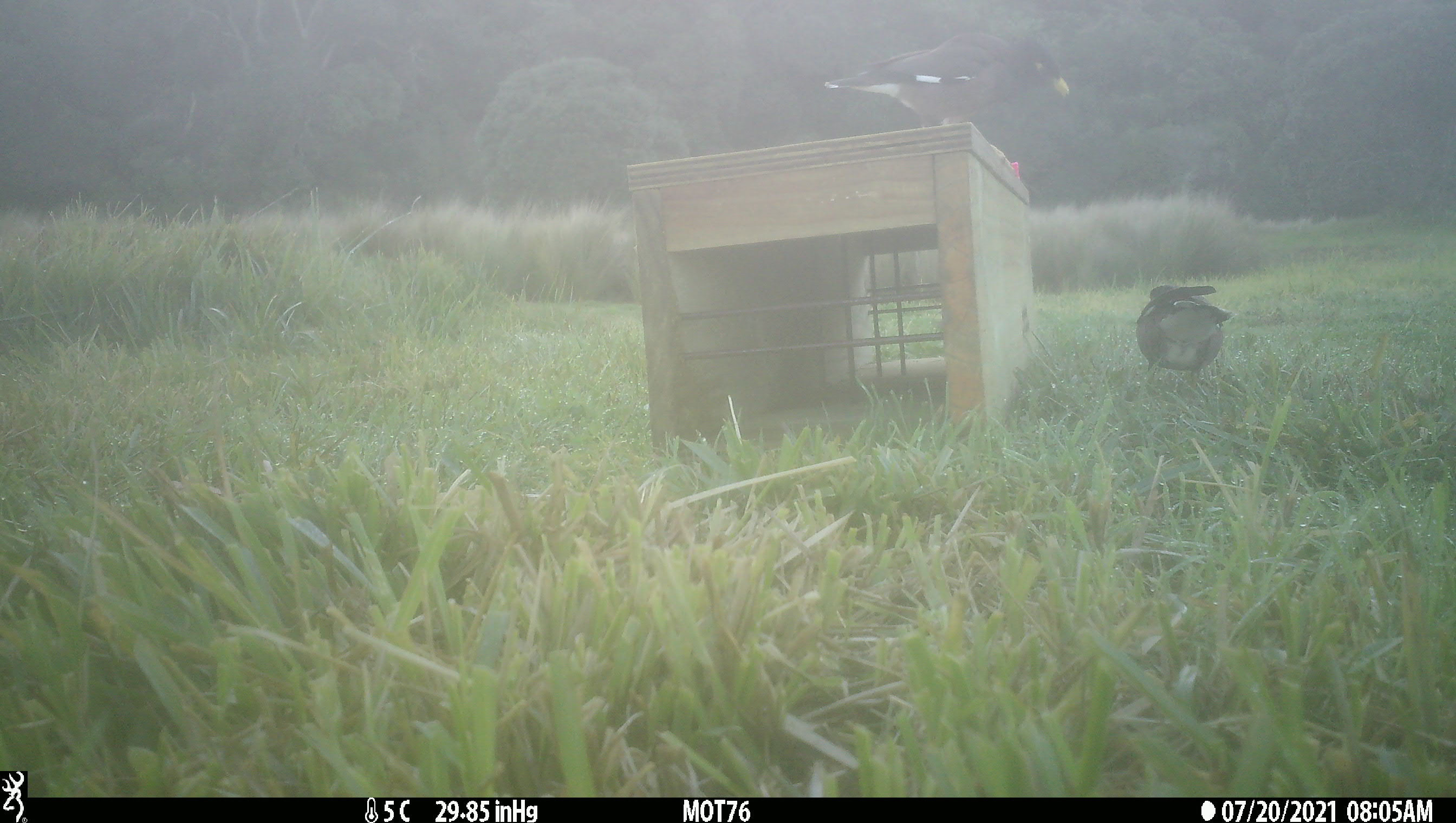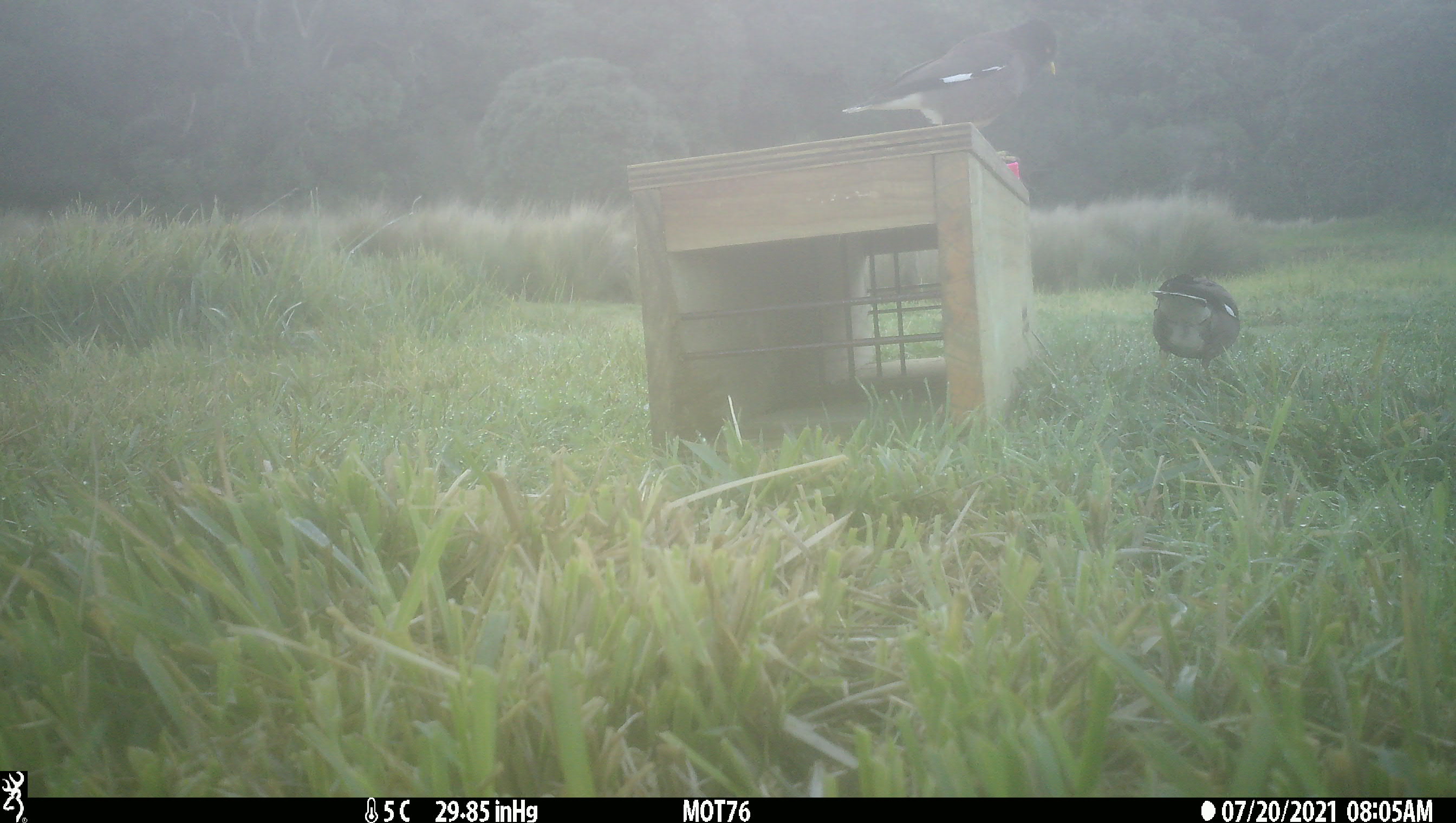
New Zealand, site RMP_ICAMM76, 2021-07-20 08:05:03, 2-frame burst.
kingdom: Animalia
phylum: Chordata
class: Aves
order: Passeriformes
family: Sturnidae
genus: Acridotheres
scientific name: Acridotheres tristis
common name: common myna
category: myna